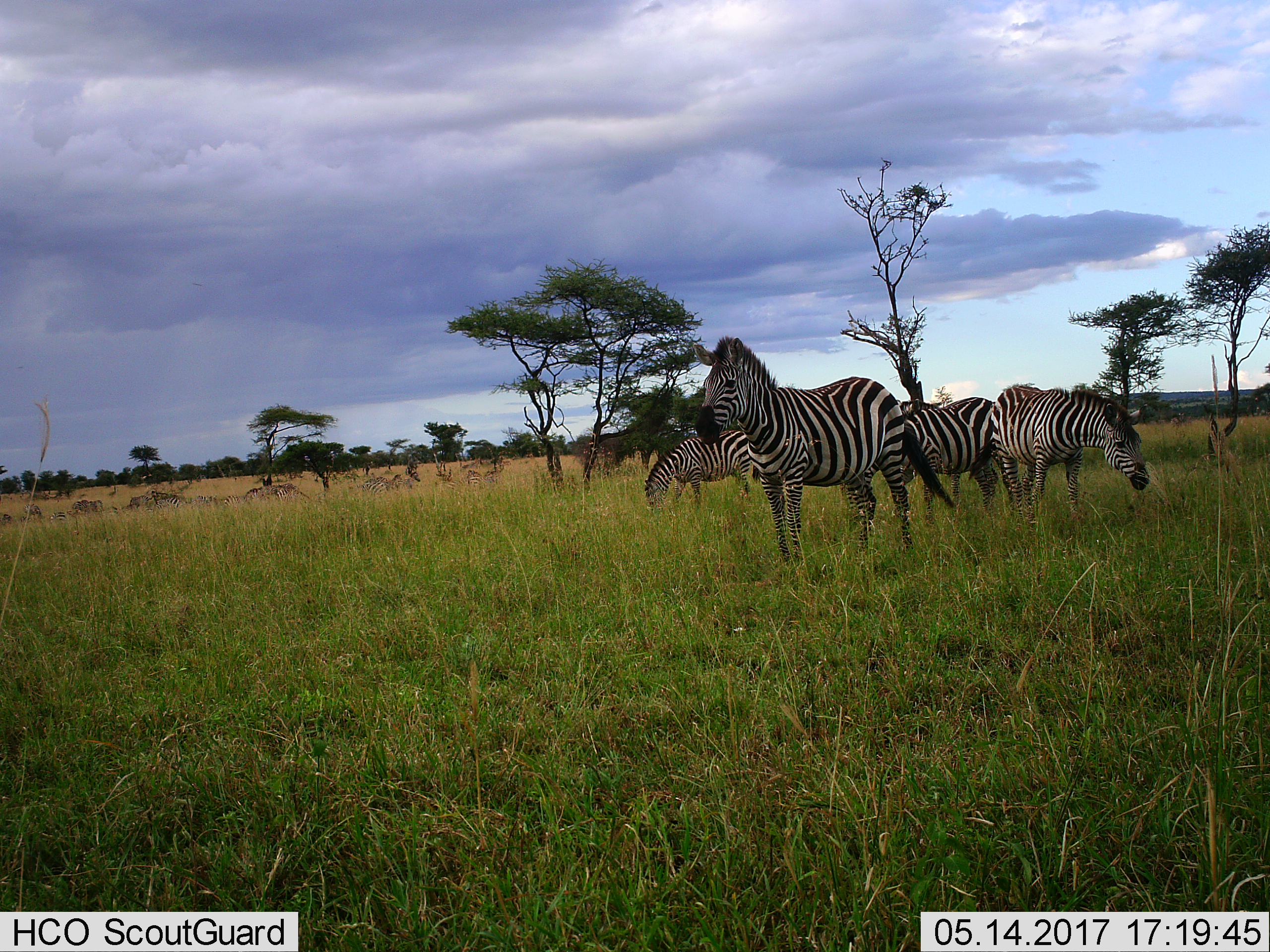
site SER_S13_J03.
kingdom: Animalia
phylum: Chordata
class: Mammalia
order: Perissodactyla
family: Equidae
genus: Equus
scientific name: Equus quagga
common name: plains zebra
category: zebraplains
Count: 11-50.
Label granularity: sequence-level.